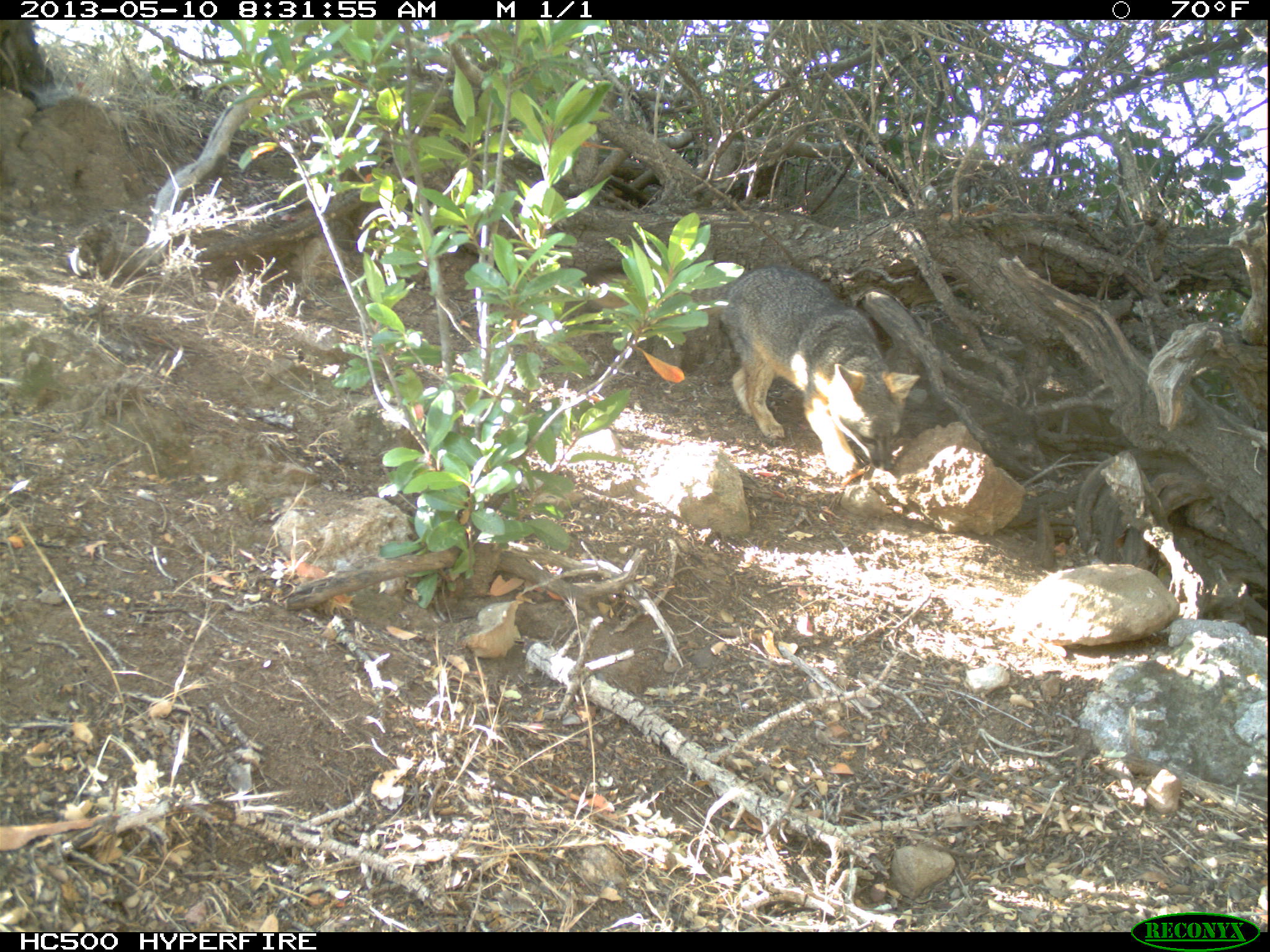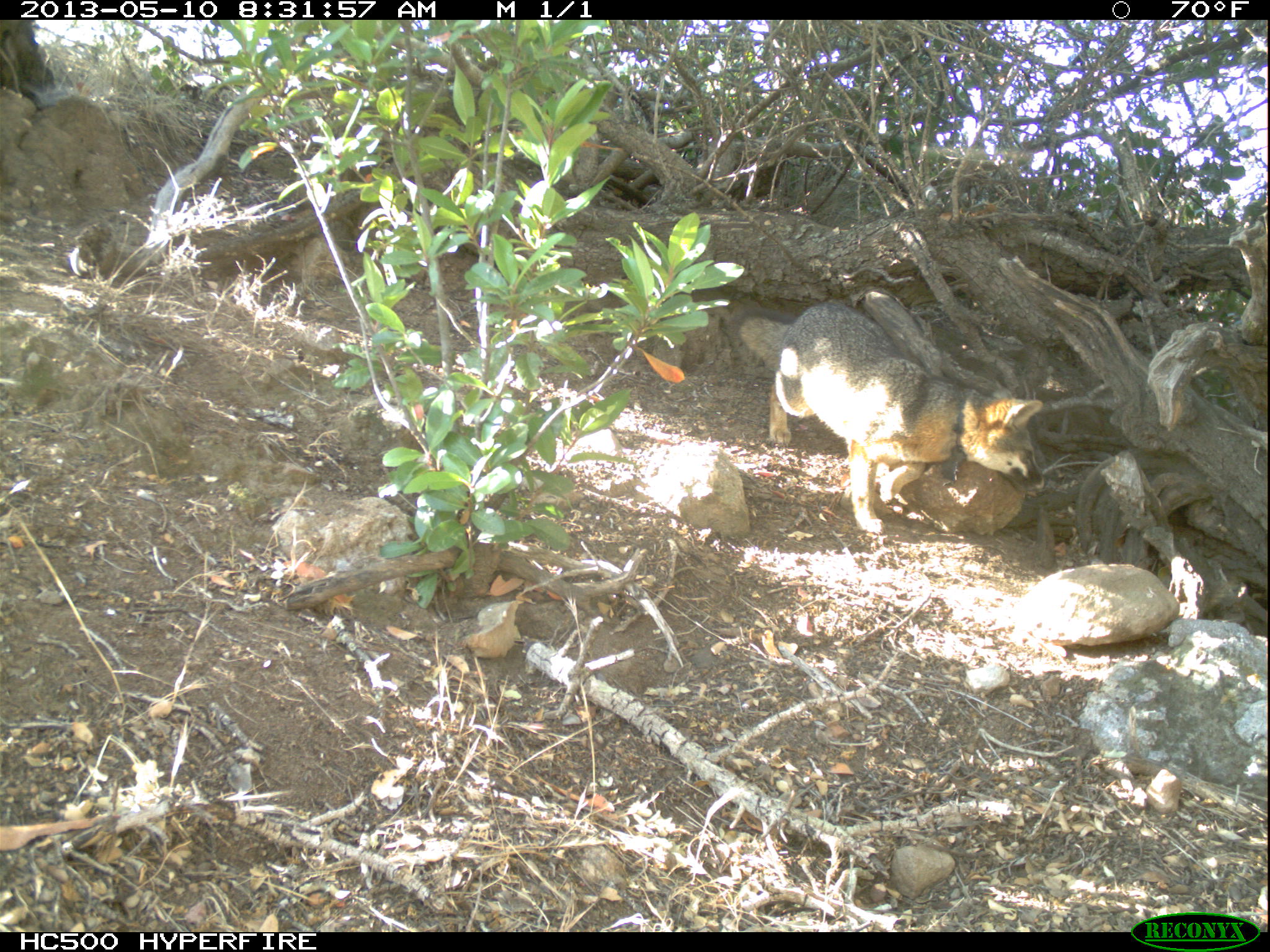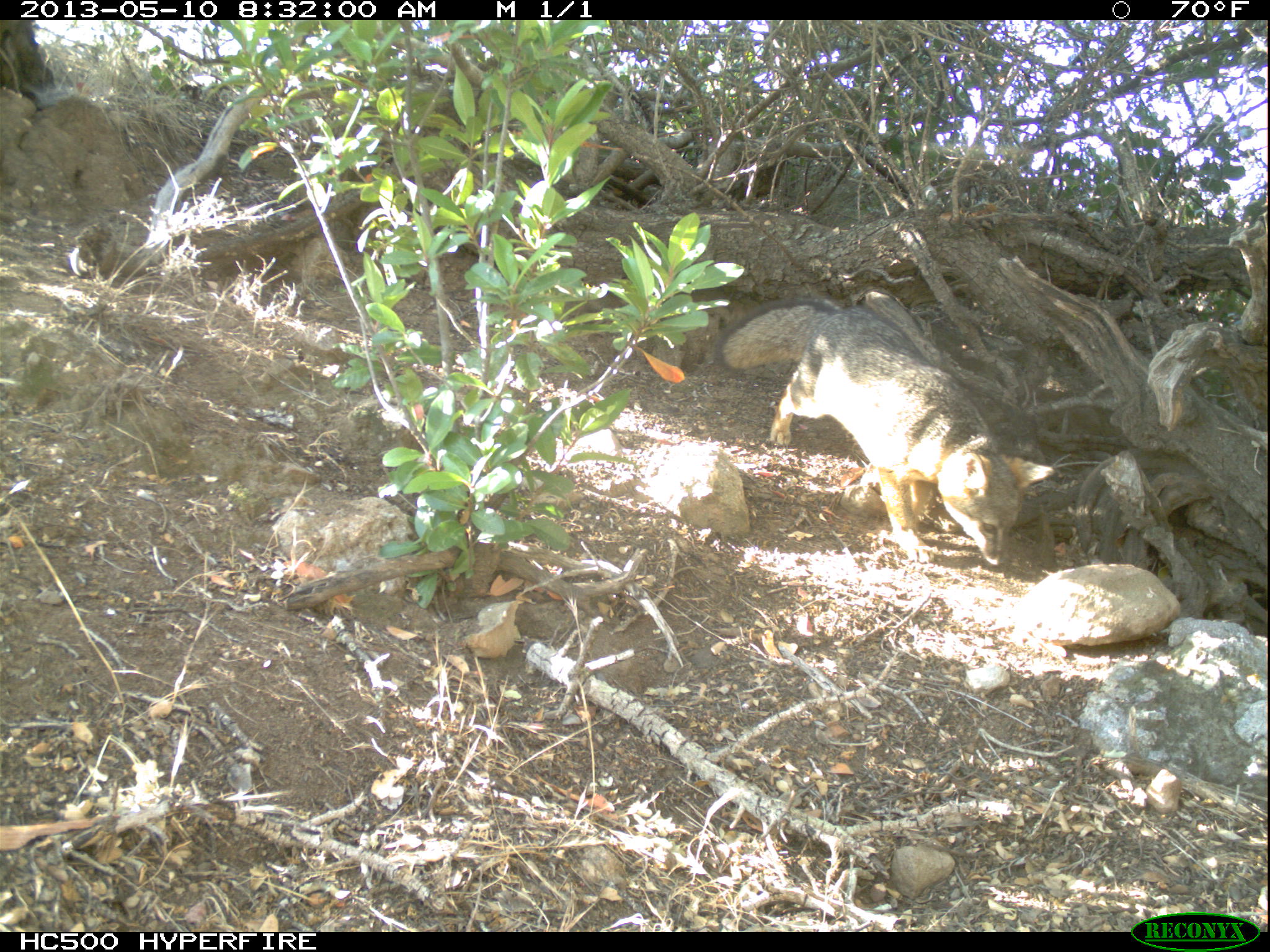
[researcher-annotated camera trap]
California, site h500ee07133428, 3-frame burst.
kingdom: Animalia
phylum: Chordata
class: Mammalia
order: Carnivora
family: Canidae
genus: Urocyon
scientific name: Urocyon littoralis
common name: island fox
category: fox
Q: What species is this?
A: Fox (island fox) (Urocyon littoralis).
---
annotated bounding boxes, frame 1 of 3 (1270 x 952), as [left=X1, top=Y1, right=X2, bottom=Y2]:
fox: [left=691, top=262, right=921, bottom=485]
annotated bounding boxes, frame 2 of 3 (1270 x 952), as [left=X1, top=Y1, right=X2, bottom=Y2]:
fox: [left=737, top=299, right=1041, bottom=532]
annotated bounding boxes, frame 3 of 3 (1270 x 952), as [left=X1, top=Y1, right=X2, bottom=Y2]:
fox: [left=714, top=297, right=1054, bottom=565]